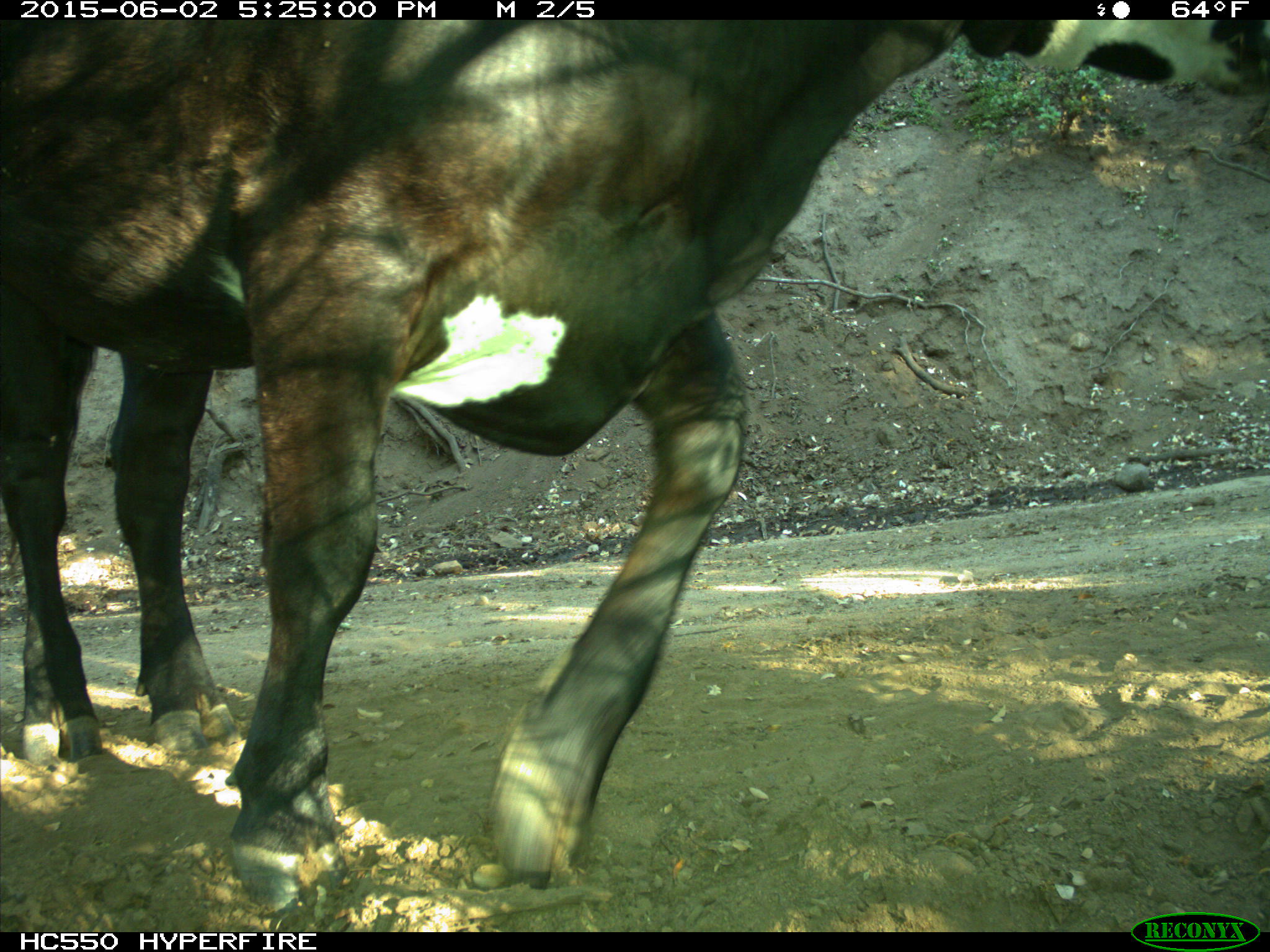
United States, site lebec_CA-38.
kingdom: Animalia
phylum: Chordata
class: Mammalia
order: Artiodactyla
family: Bovidae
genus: Bos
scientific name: Bos taurus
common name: domestic cow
Bos taurus (domestic cow).